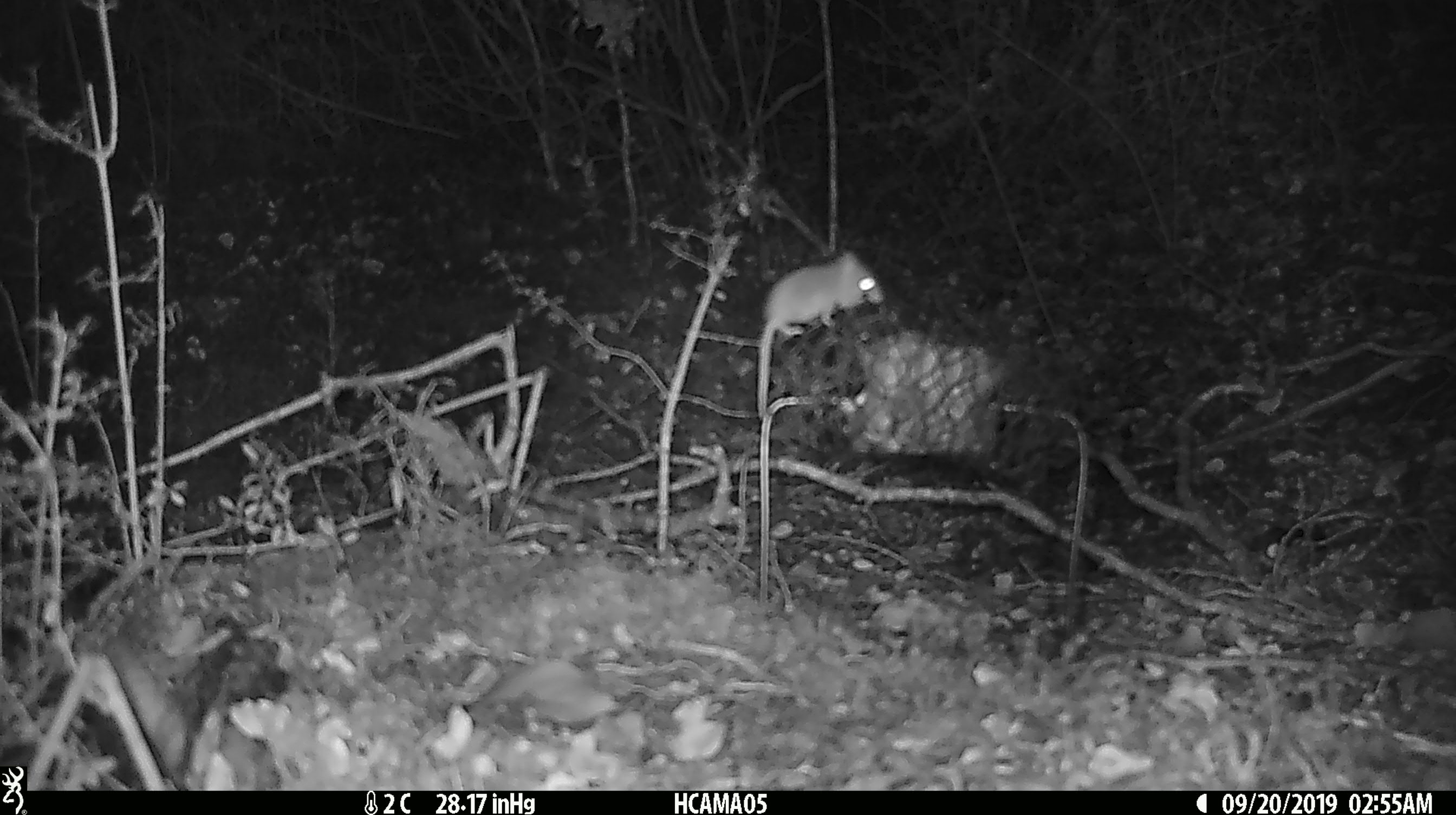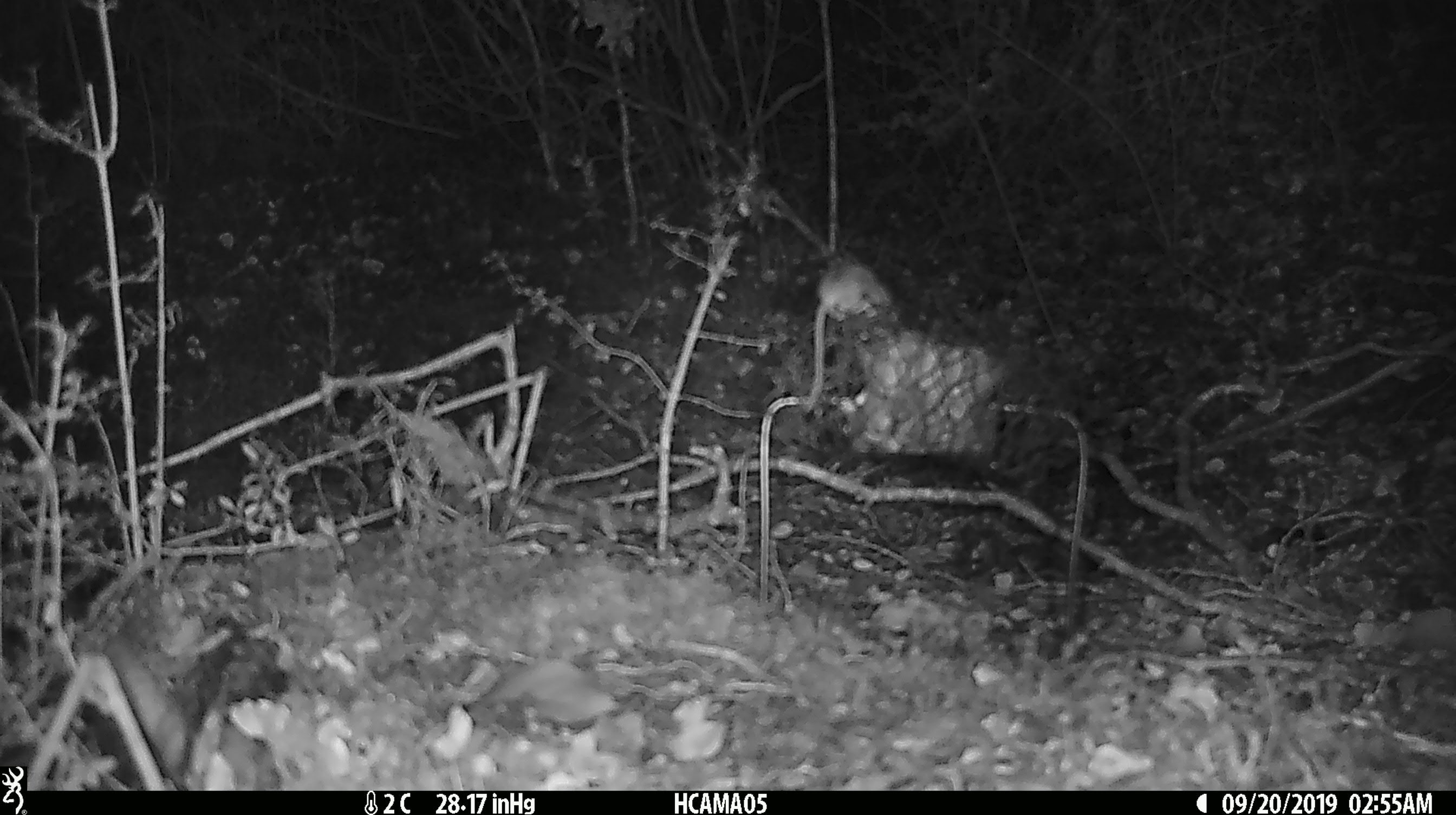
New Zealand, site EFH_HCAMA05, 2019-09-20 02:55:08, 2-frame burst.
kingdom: Animalia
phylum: Chordata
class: Mammalia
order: Rodentia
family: Muridae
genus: Mus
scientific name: Mus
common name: mouse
Mouse (Mus).